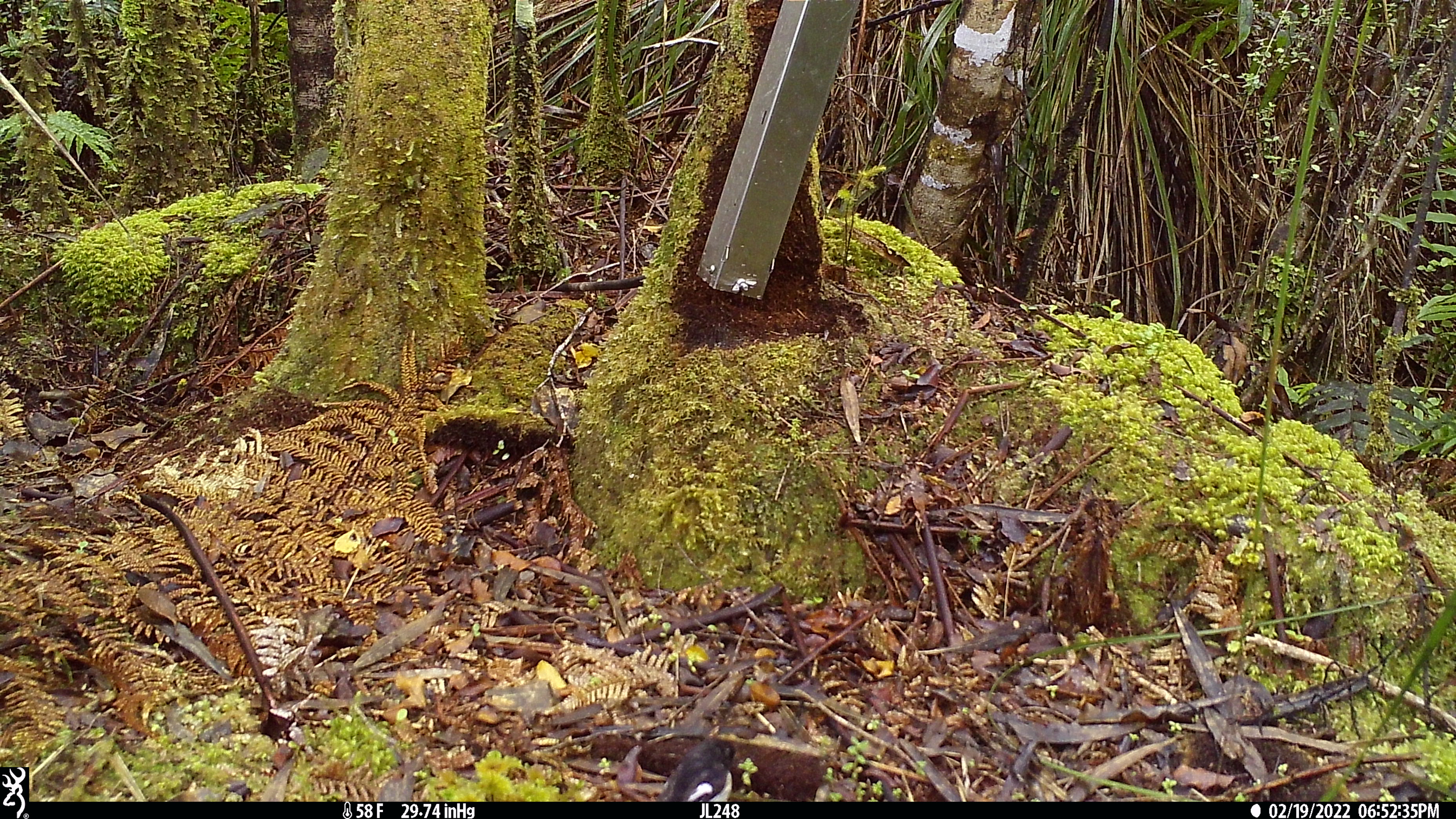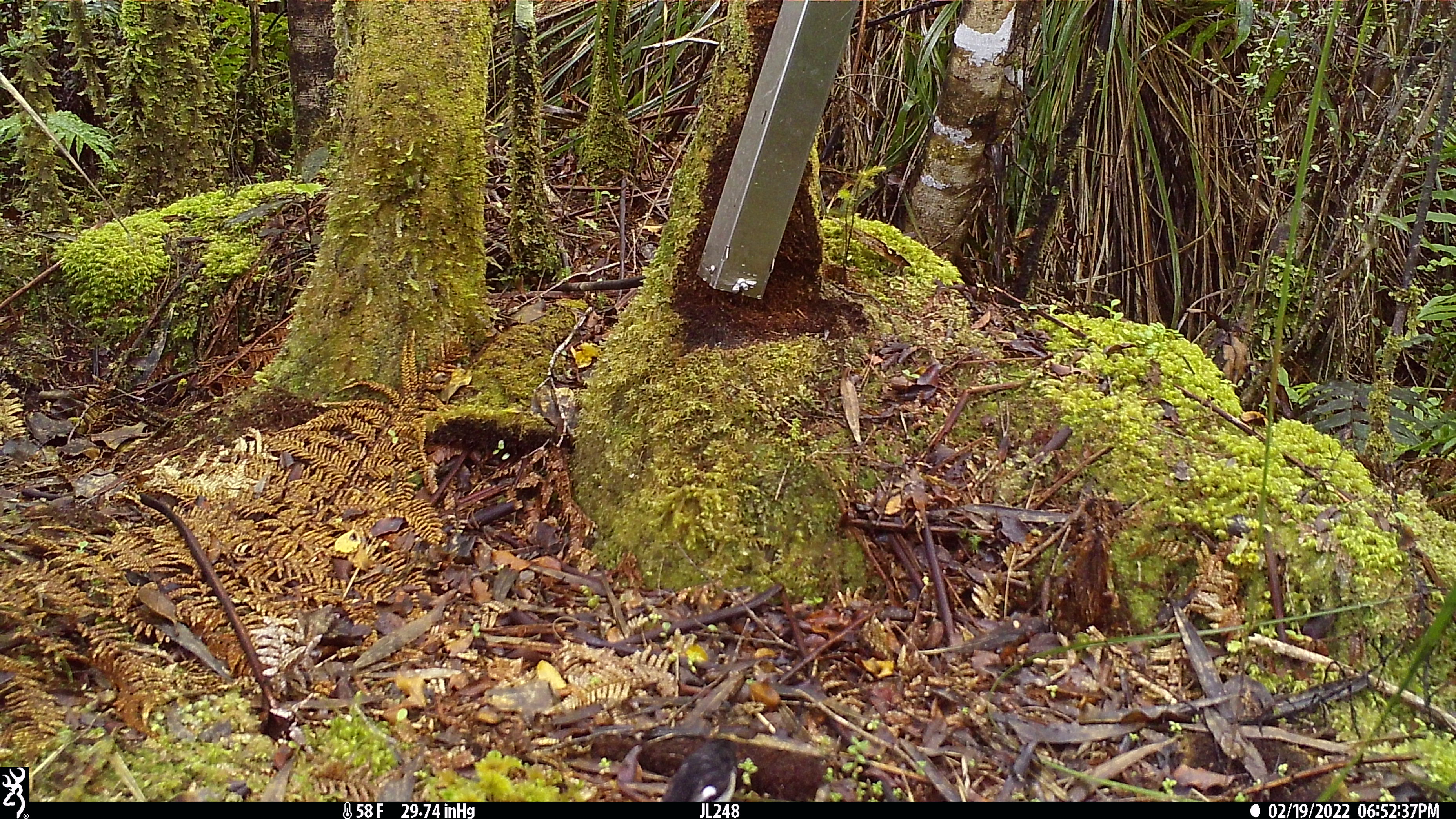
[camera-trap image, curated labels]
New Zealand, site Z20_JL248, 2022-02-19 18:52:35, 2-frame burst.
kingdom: Animalia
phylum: Chordata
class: Aves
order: Passeriformes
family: Petroicidae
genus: Petroica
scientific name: Petroica macrocephala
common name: tomtit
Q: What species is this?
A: Tomtit (Petroica macrocephala).